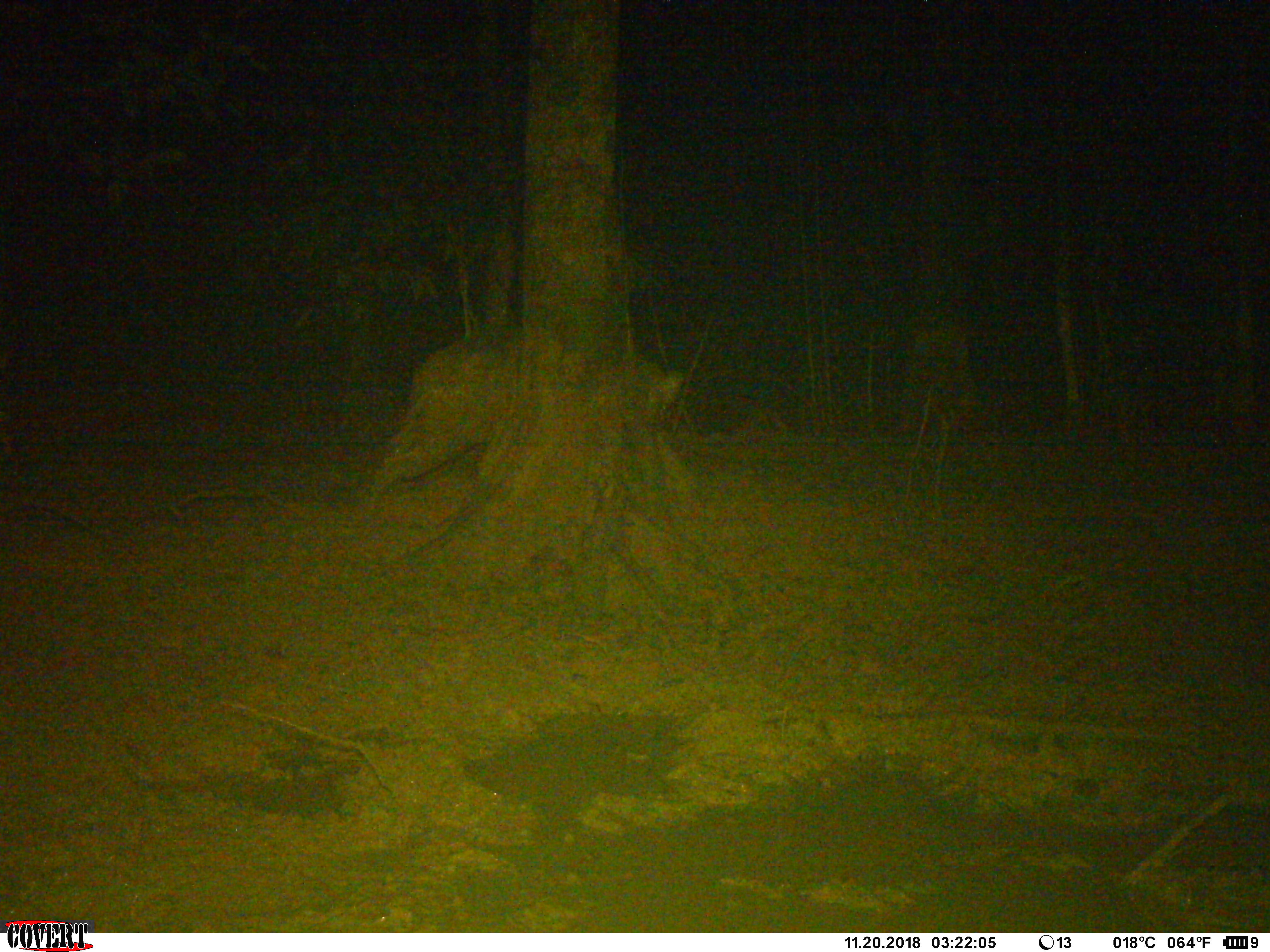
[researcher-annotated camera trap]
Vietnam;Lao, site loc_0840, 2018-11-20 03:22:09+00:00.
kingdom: Animalia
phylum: Chordata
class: Mammalia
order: Artiodactyla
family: Suidae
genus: Sus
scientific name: Sus scrofa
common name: eurasian wild pig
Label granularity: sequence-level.